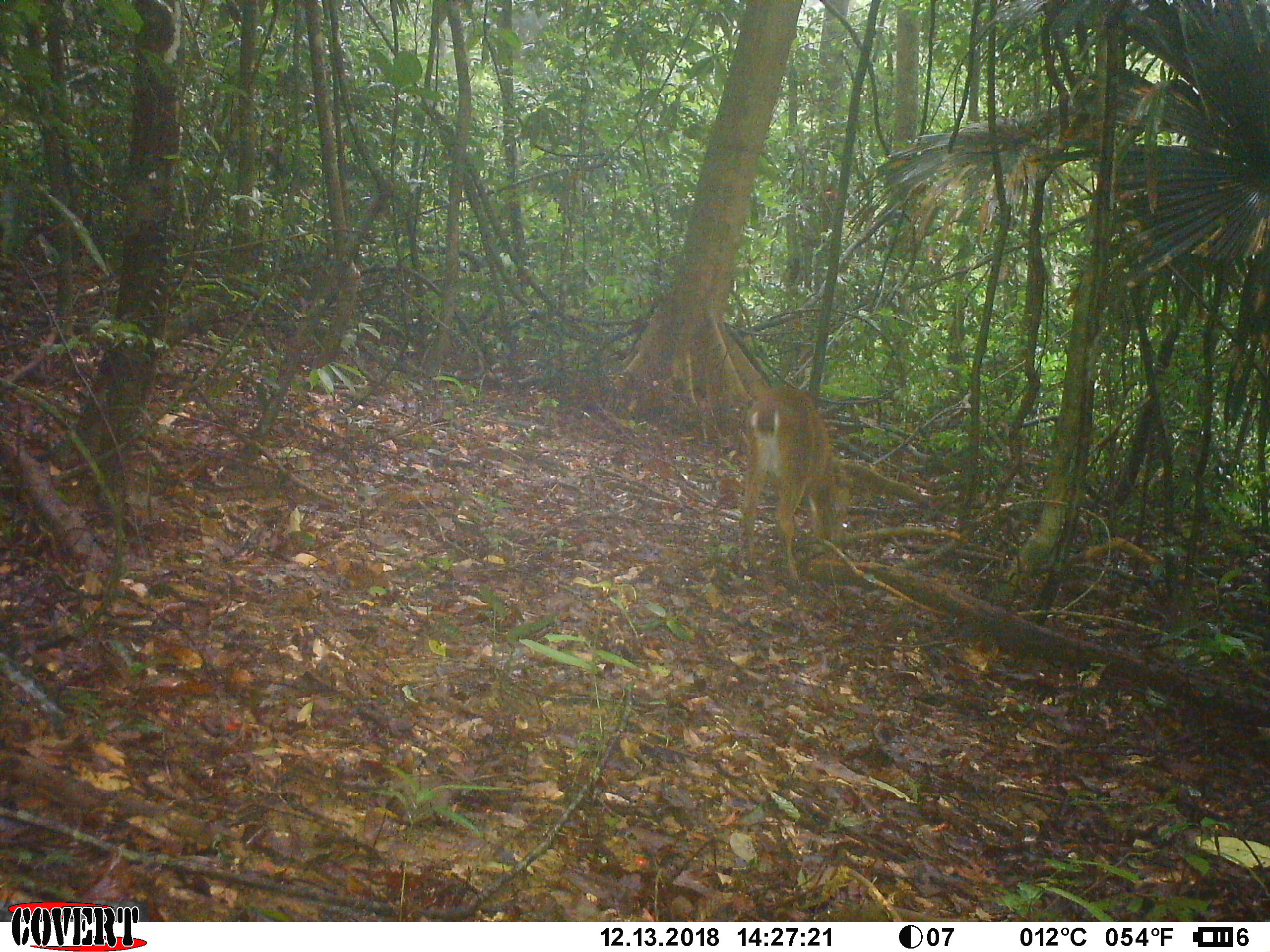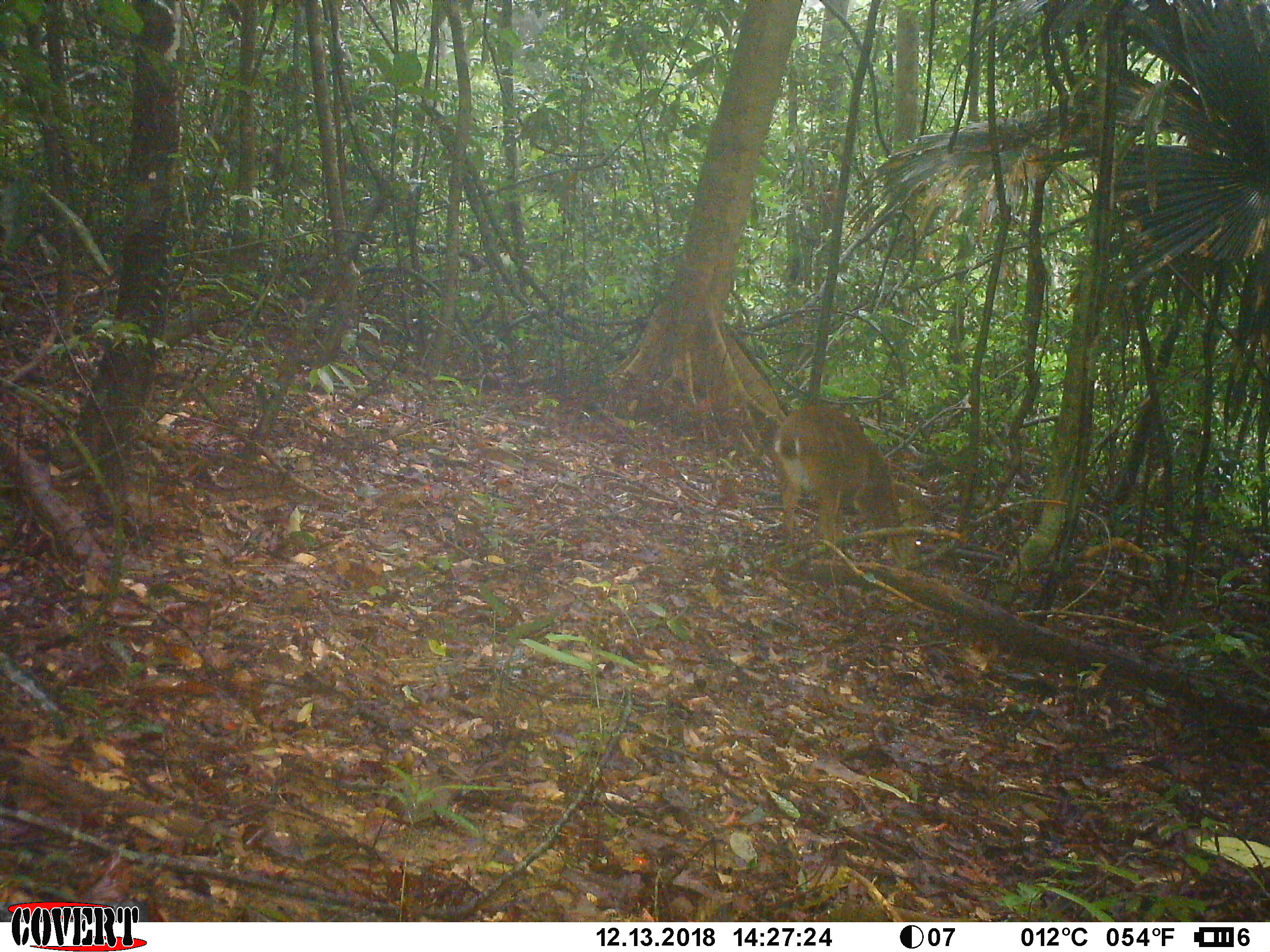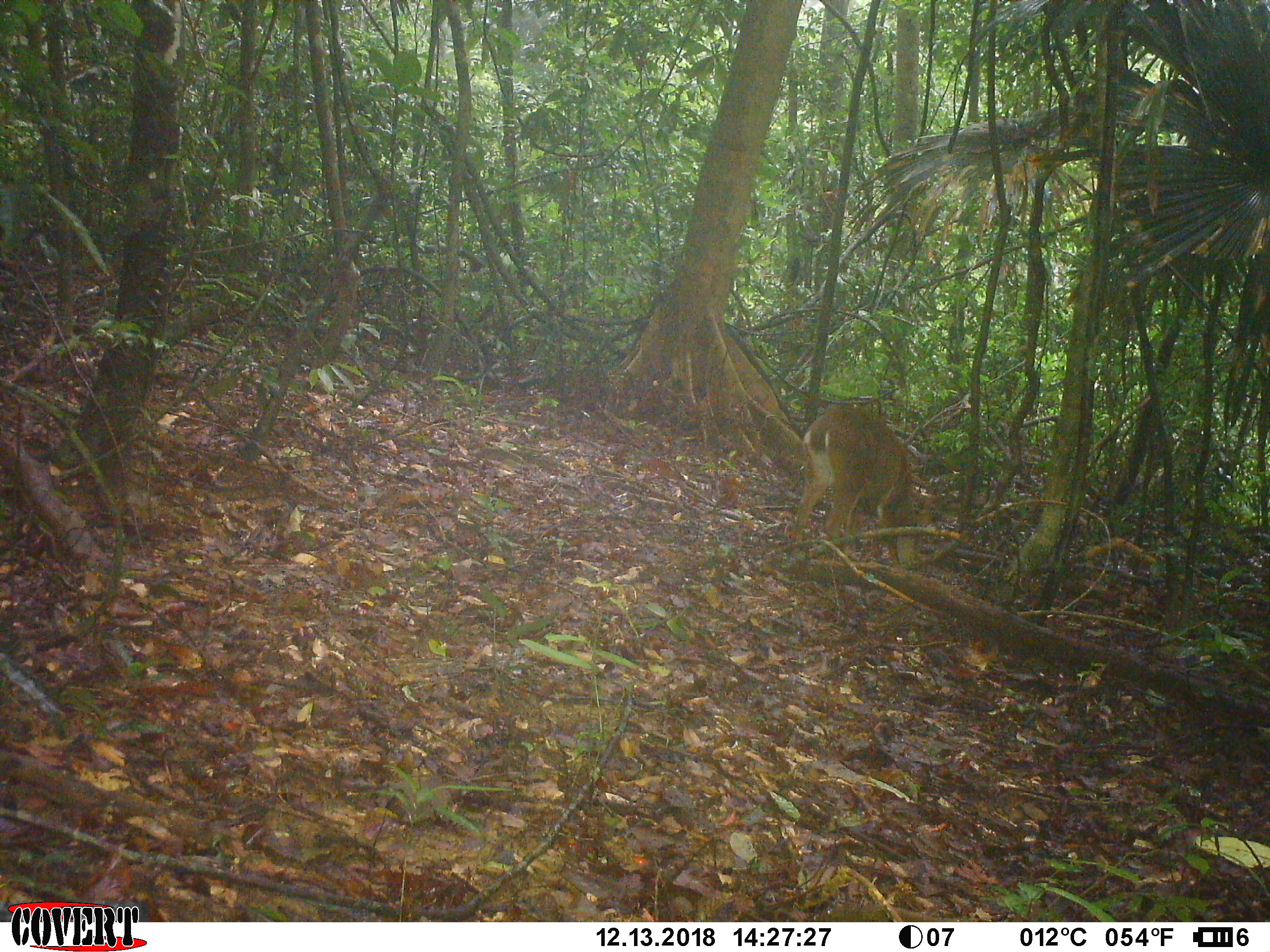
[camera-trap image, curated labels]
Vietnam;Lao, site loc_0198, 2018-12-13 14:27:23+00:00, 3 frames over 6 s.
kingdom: Animalia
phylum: Chordata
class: Mammalia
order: Artiodactyla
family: Cervidae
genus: Muntiacus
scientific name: Muntiacus vuquangensis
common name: large-antlered muntjac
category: large antlered muntjac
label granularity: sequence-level